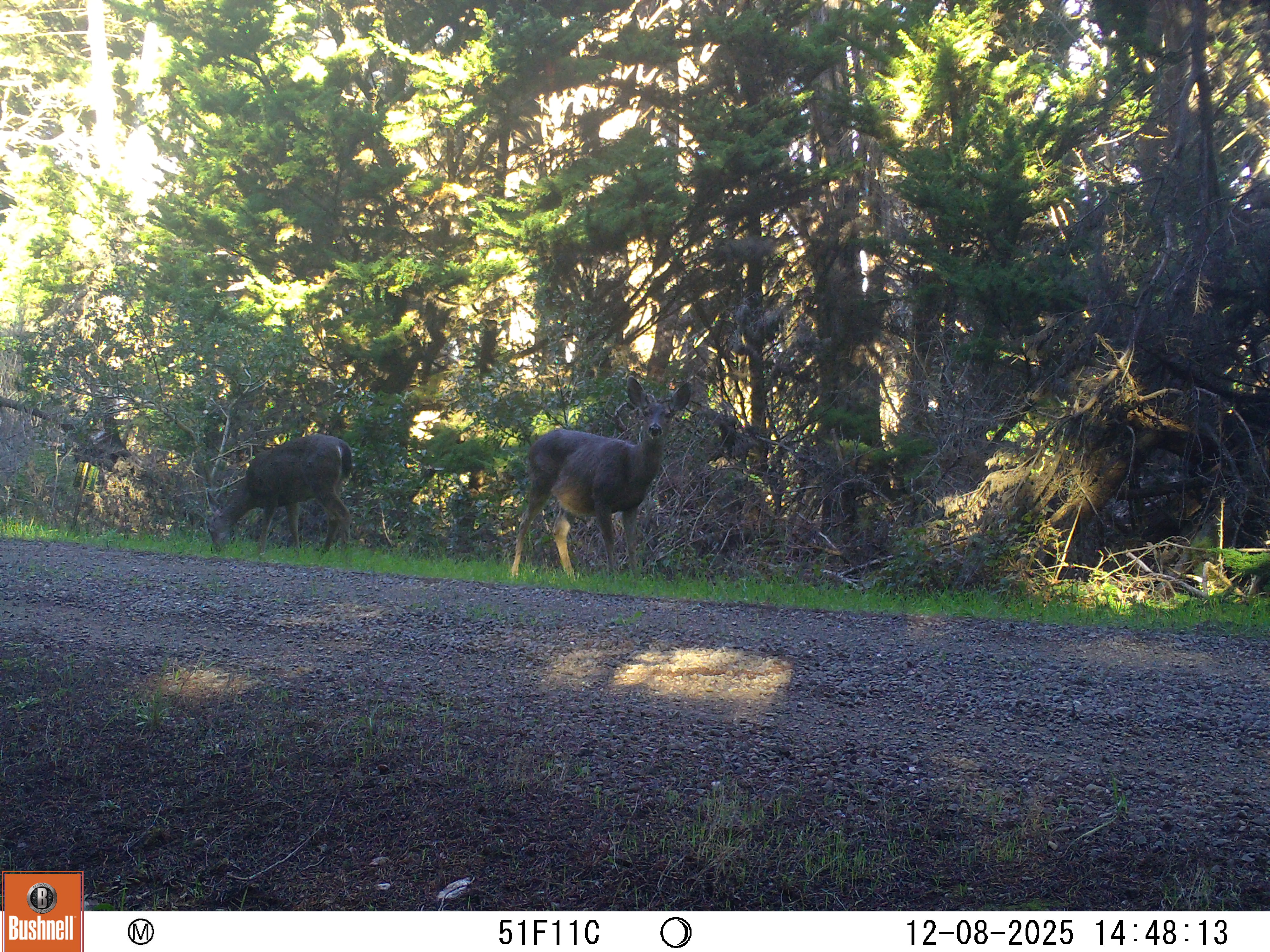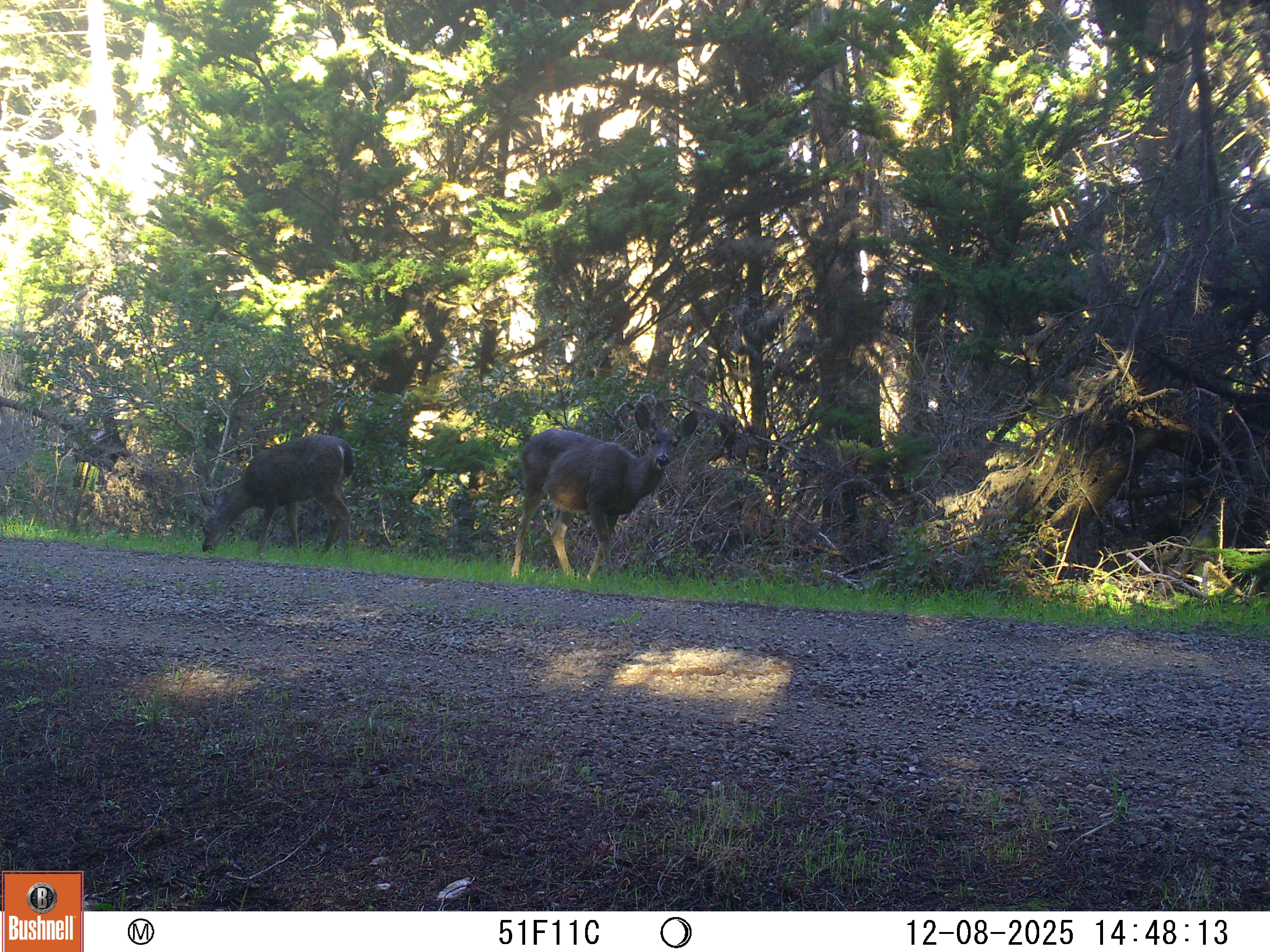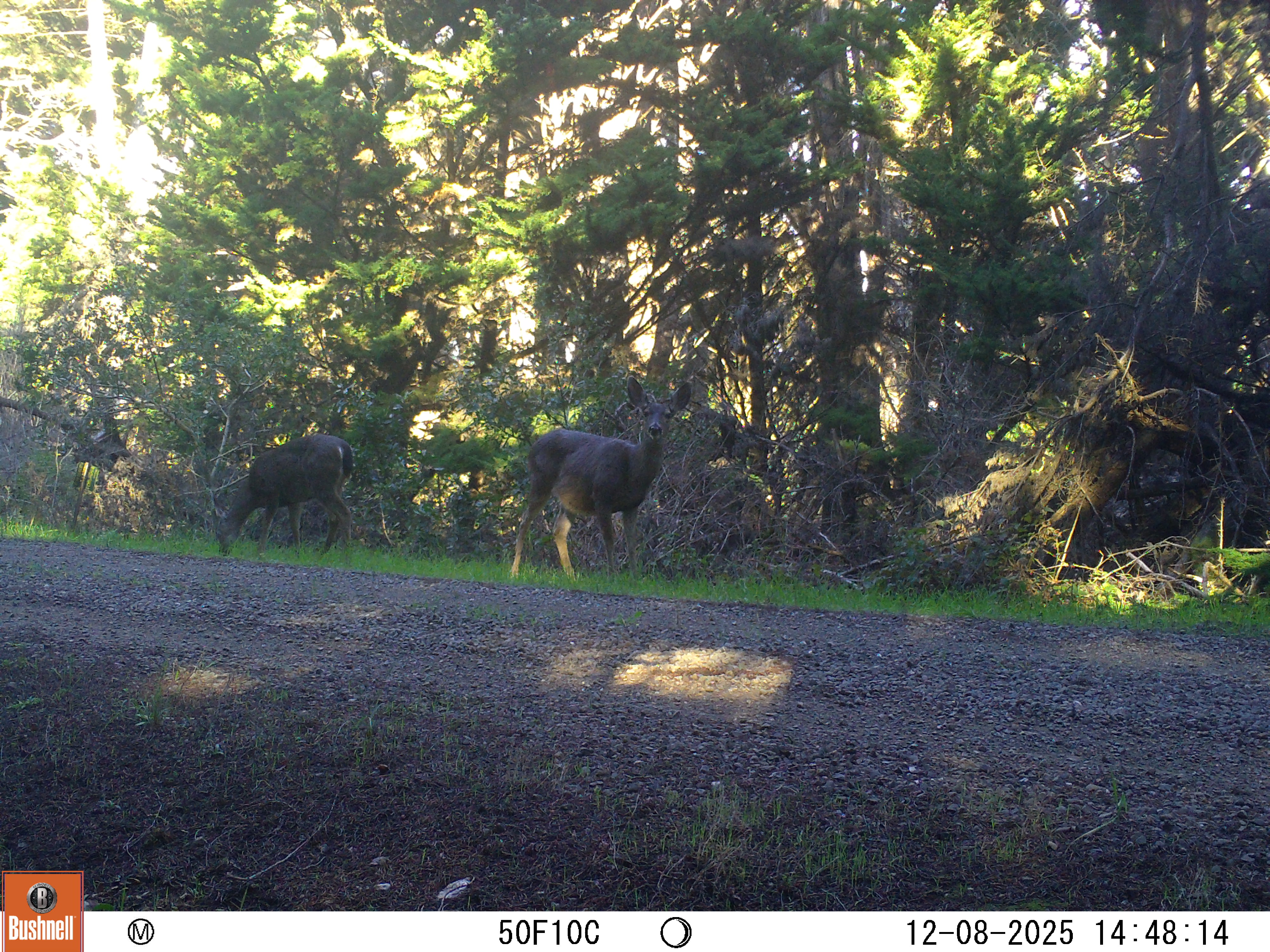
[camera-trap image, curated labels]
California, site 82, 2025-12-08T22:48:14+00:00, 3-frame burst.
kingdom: Animalia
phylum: Chordata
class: Mammalia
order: Artiodactyla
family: Cervidae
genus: Odocoileus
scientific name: Odocoileus hemionus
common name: mule deer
Mule deer (Odocoileus hemionus).